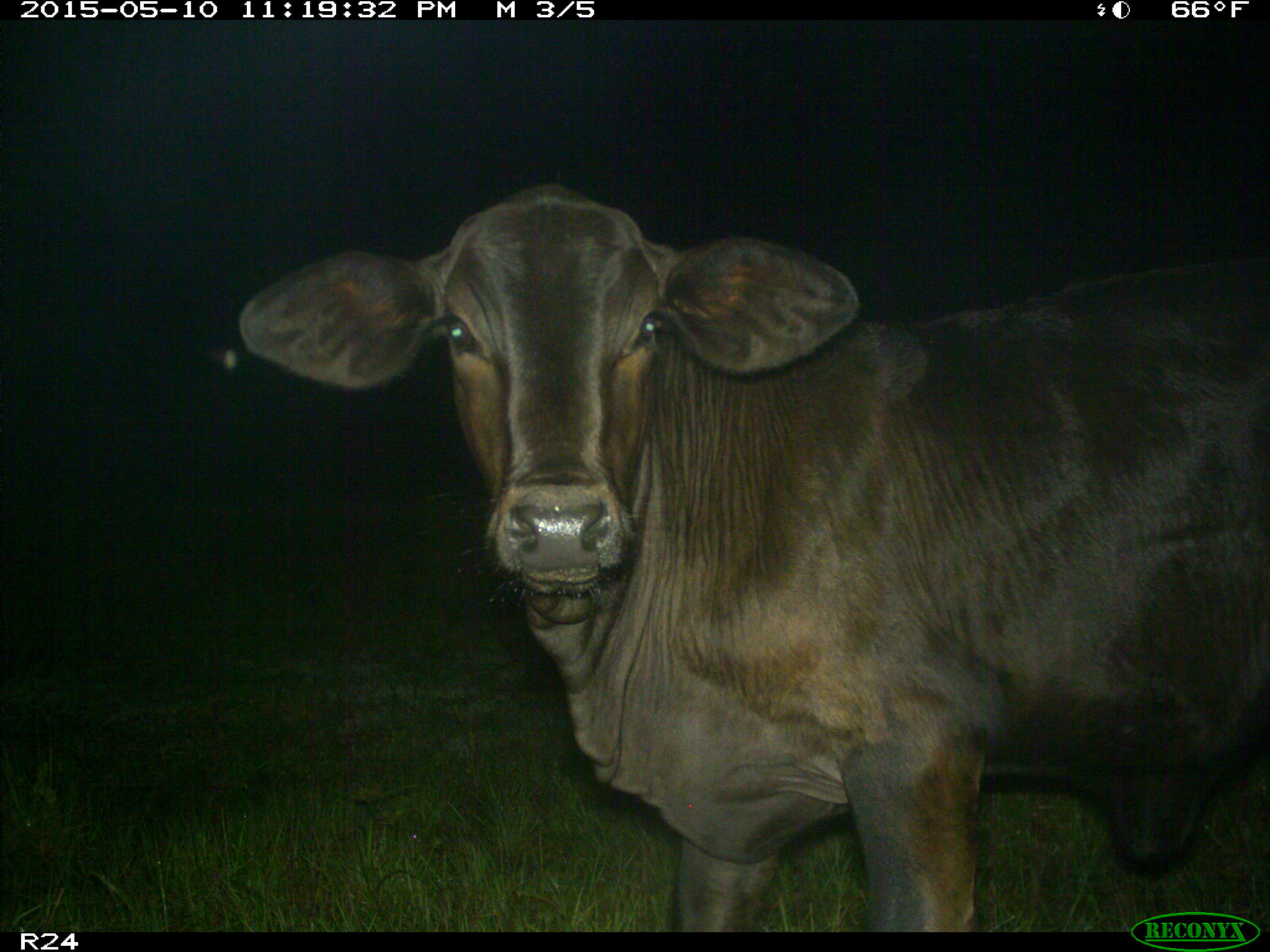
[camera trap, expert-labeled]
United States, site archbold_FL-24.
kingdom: Animalia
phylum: Chordata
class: Mammalia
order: Artiodactyla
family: Bovidae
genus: Bos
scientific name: Bos taurus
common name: domestic cow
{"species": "Bos taurus (domestic cow)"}